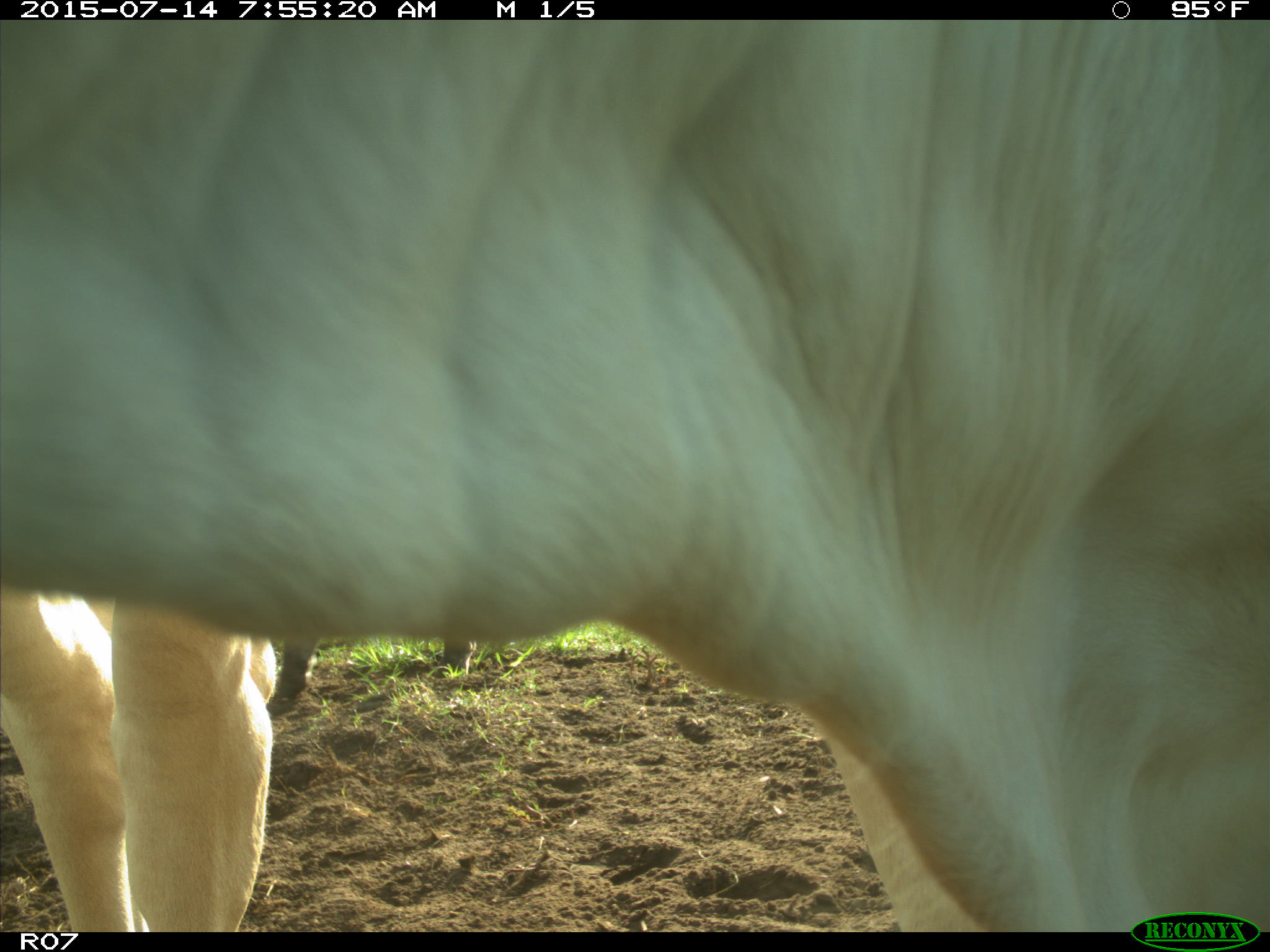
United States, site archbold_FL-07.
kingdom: Animalia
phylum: Chordata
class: Mammalia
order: Artiodactyla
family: Bovidae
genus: Bos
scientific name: Bos taurus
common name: domestic cow